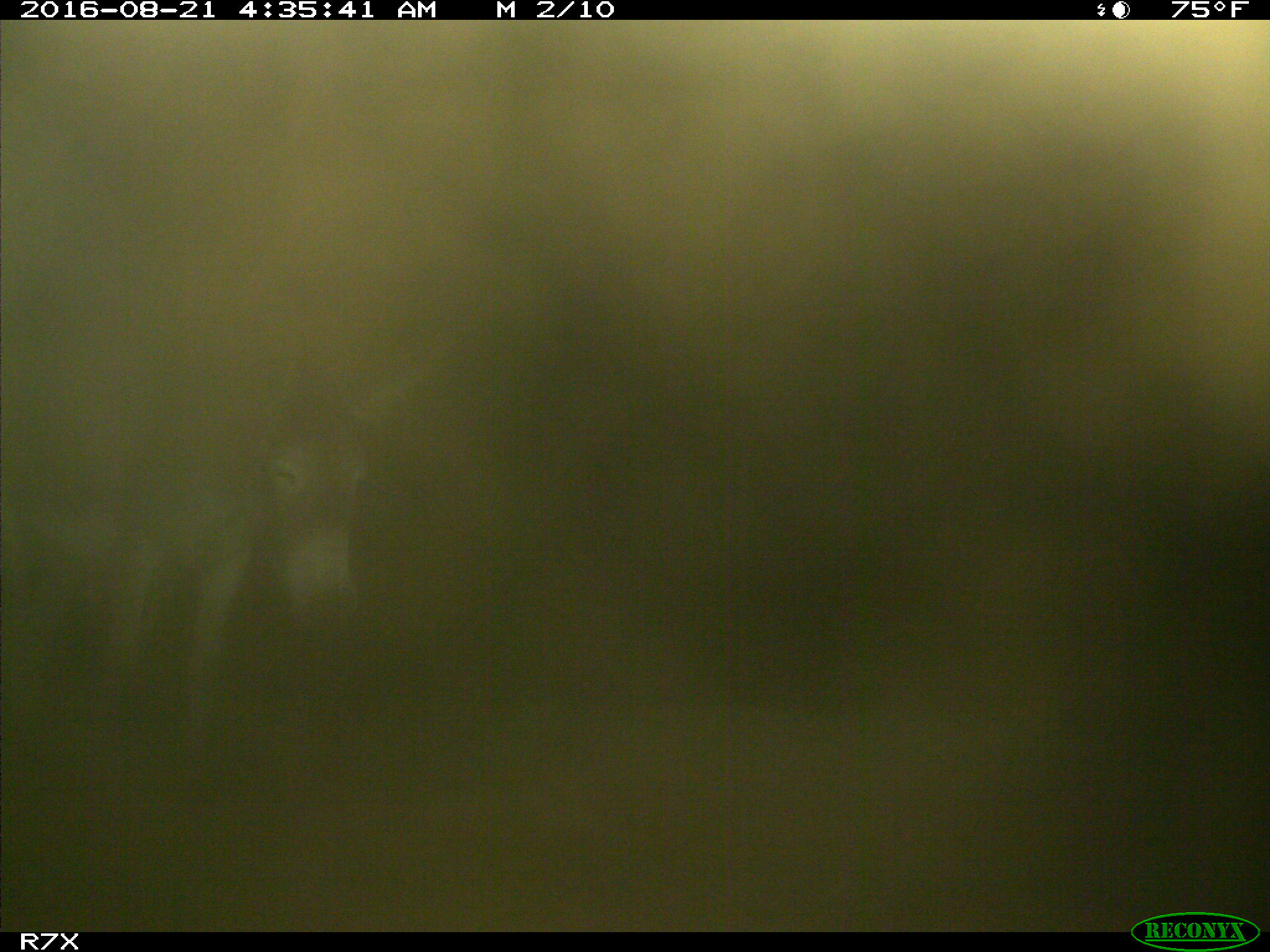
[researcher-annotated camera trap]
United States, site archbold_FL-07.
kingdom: Animalia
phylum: Chordata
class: Mammalia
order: Perissodactyla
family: Equidae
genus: Equus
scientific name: Equus africanus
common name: african wild ass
Equus africanus (african wild ass).